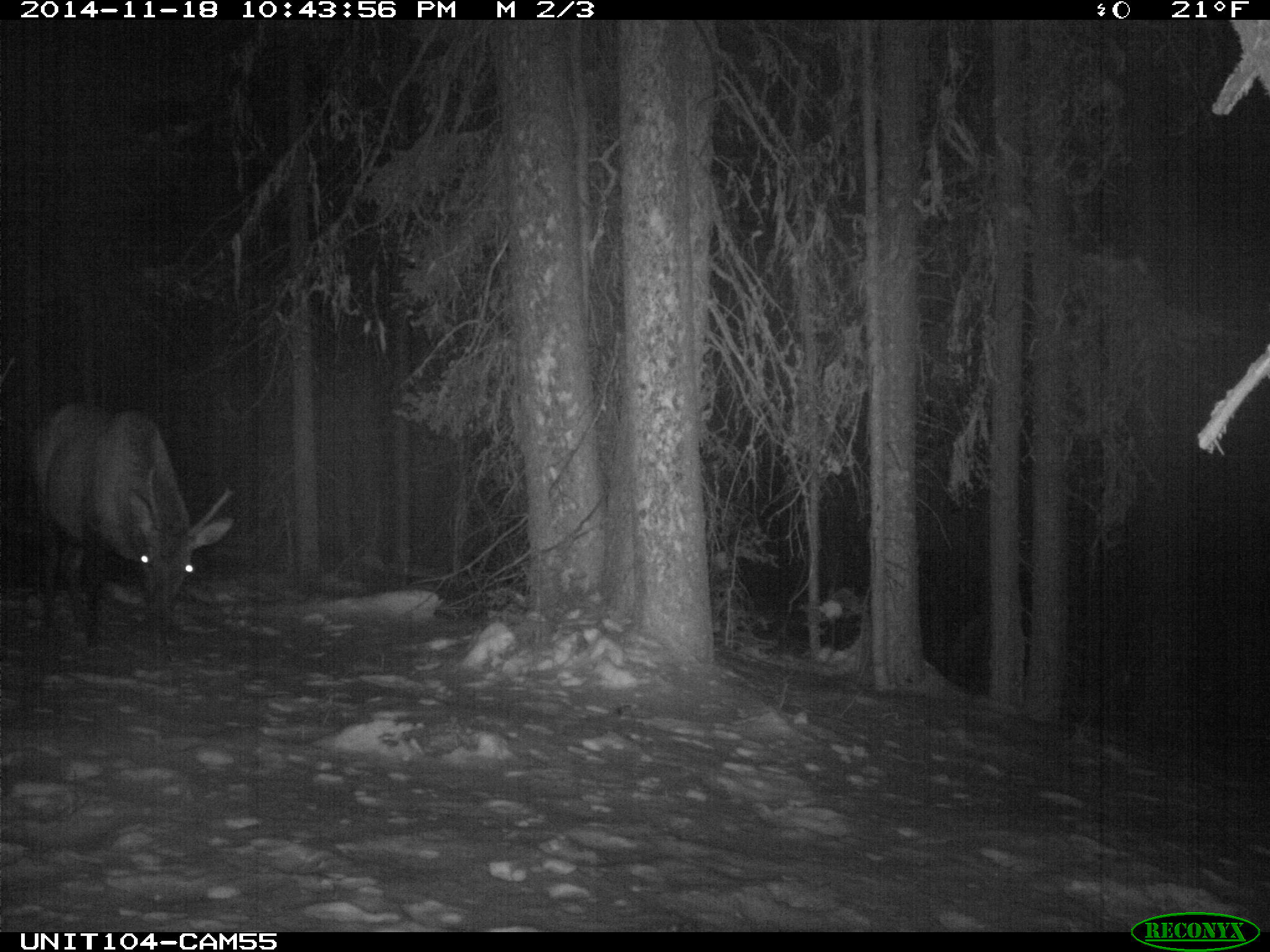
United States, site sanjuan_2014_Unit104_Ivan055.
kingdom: Animalia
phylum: Chordata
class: Mammalia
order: Artiodactyla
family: Cervidae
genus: Cervus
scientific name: Cervus elaphus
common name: red deer